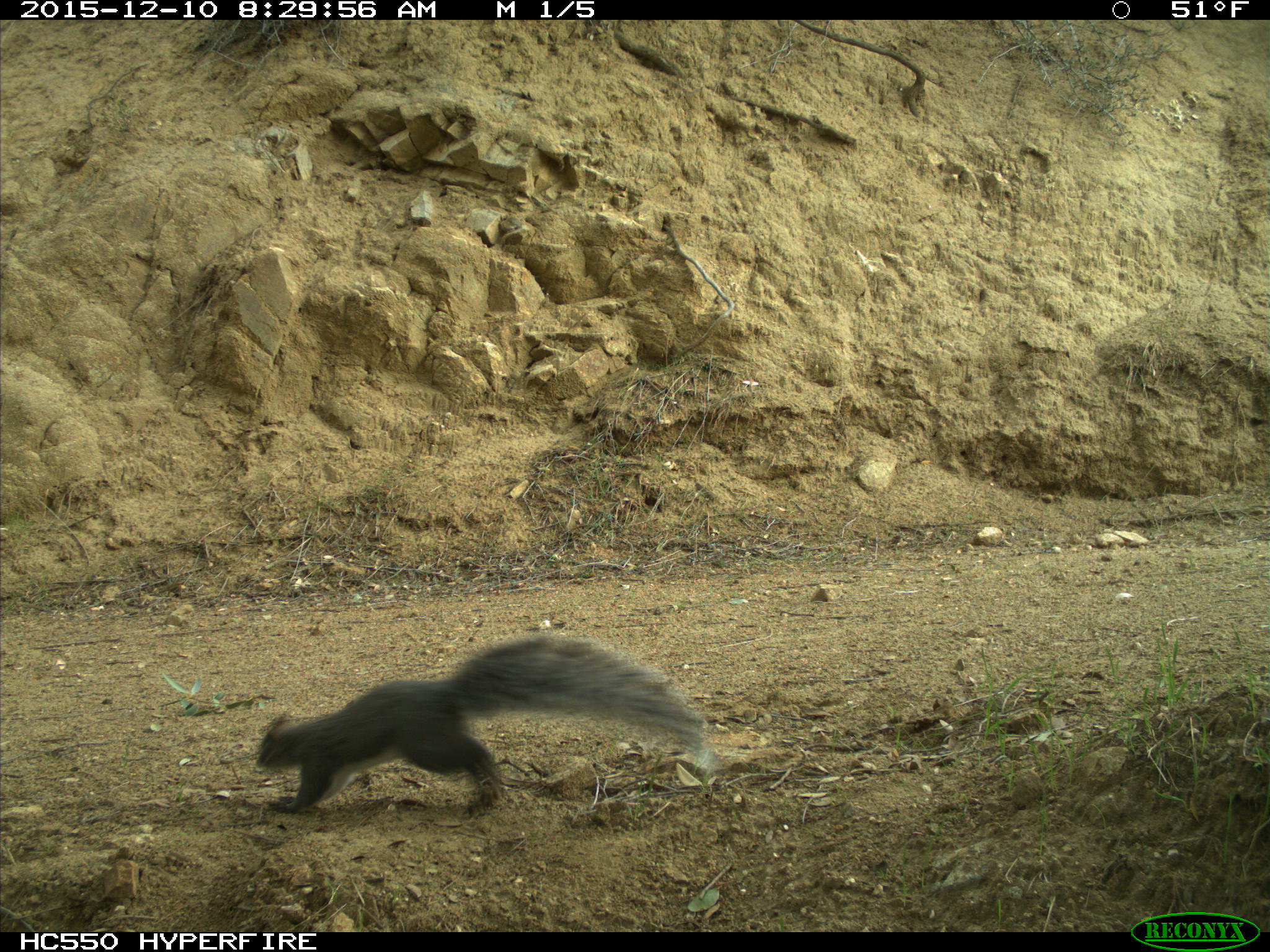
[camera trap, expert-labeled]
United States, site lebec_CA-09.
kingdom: Animalia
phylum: Chordata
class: Mammalia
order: Rodentia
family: Sciuridae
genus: Sciurus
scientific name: Sciurus carolinensis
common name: eastern gray squirrel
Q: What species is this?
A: Sciurus carolinensis (eastern gray squirrel).